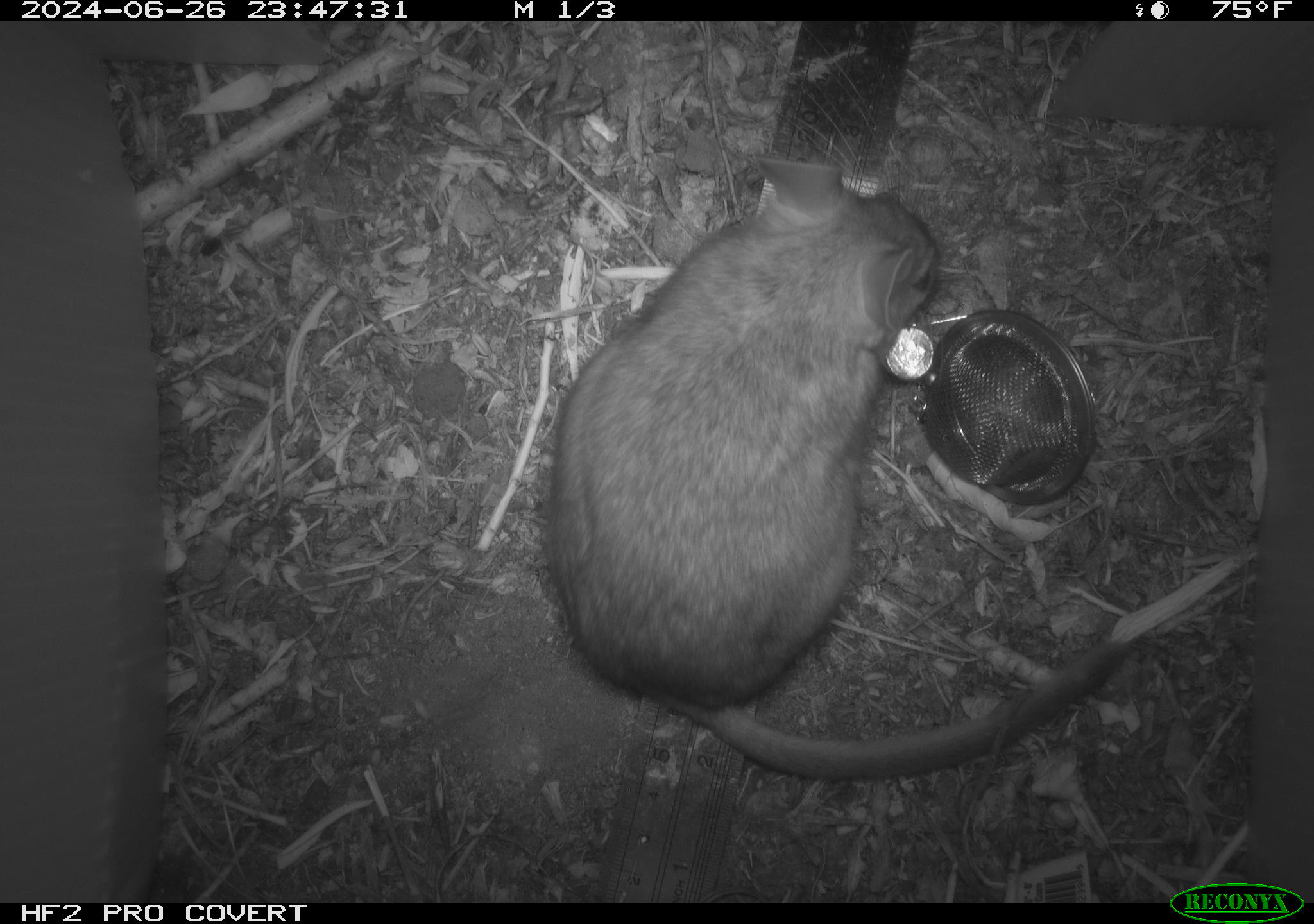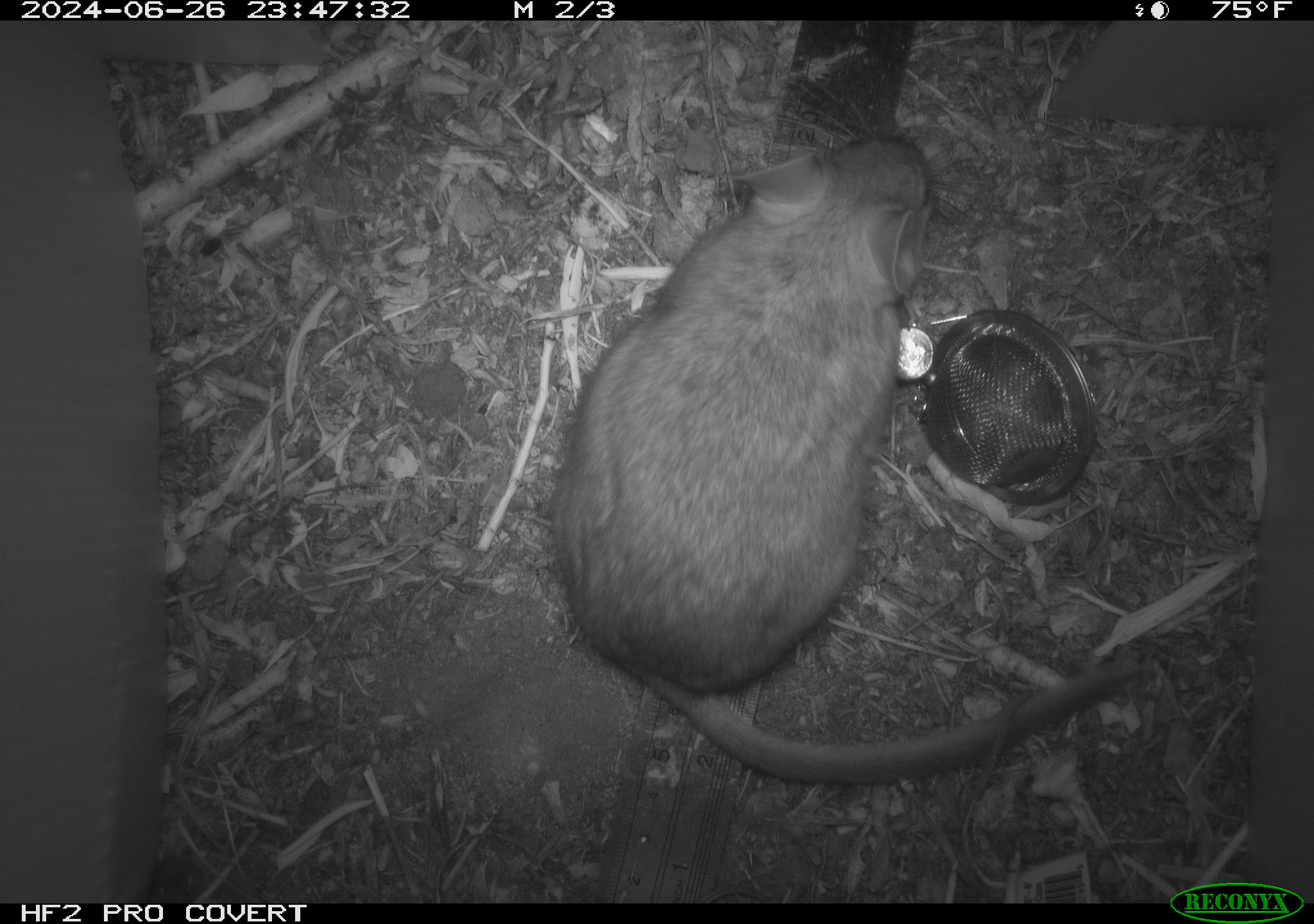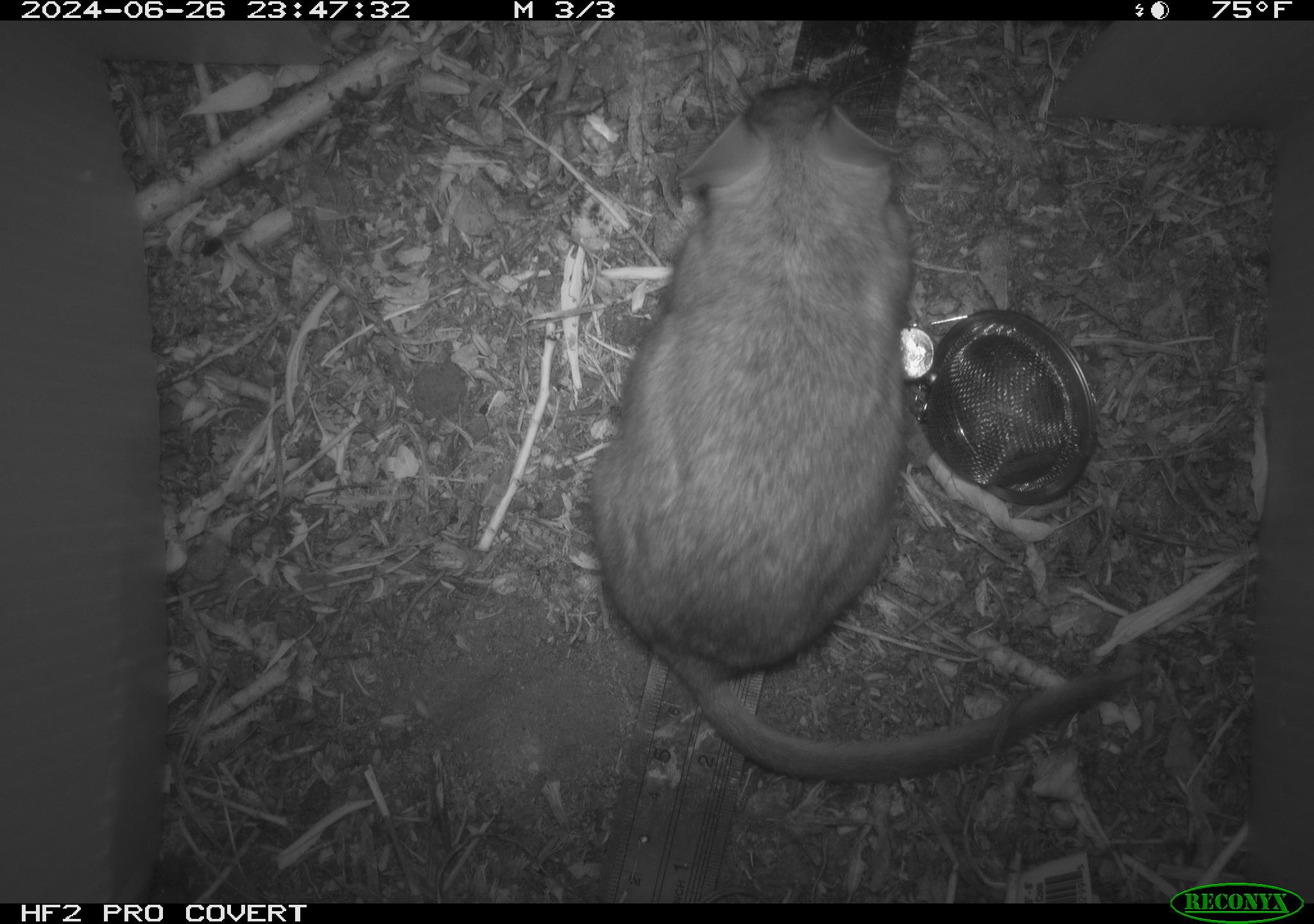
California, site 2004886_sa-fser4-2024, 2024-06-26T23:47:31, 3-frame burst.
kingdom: Animalia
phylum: Chordata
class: Mammalia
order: Rodentia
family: Sciuridae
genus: Neotamias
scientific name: Neotamias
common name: western chipmunks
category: neotamias species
Neotamias species (western chipmunks) (Neotamias).